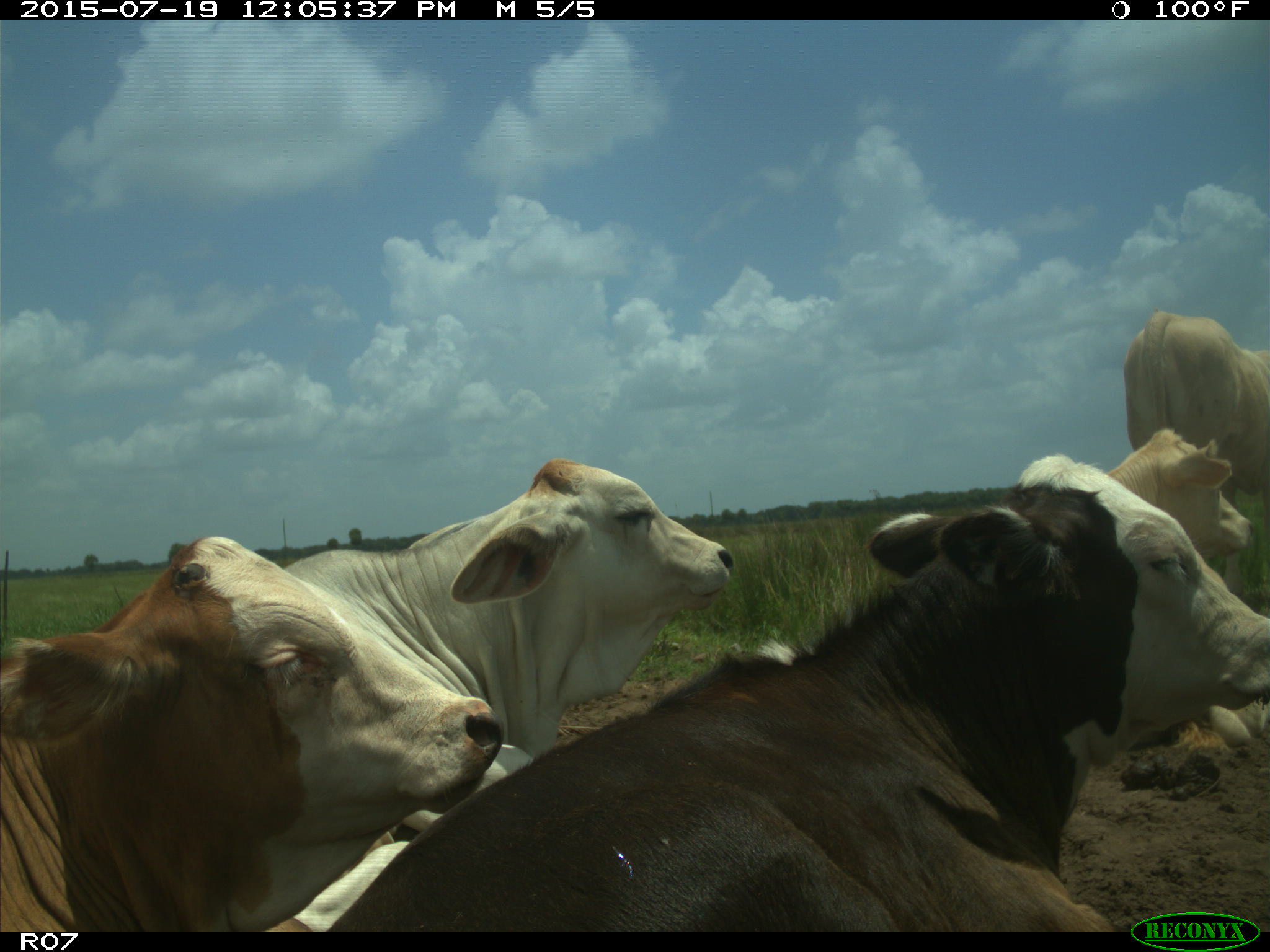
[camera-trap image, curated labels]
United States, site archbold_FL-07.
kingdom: Animalia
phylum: Chordata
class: Mammalia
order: Artiodactyla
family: Bovidae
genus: Bos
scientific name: Bos taurus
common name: domestic cow